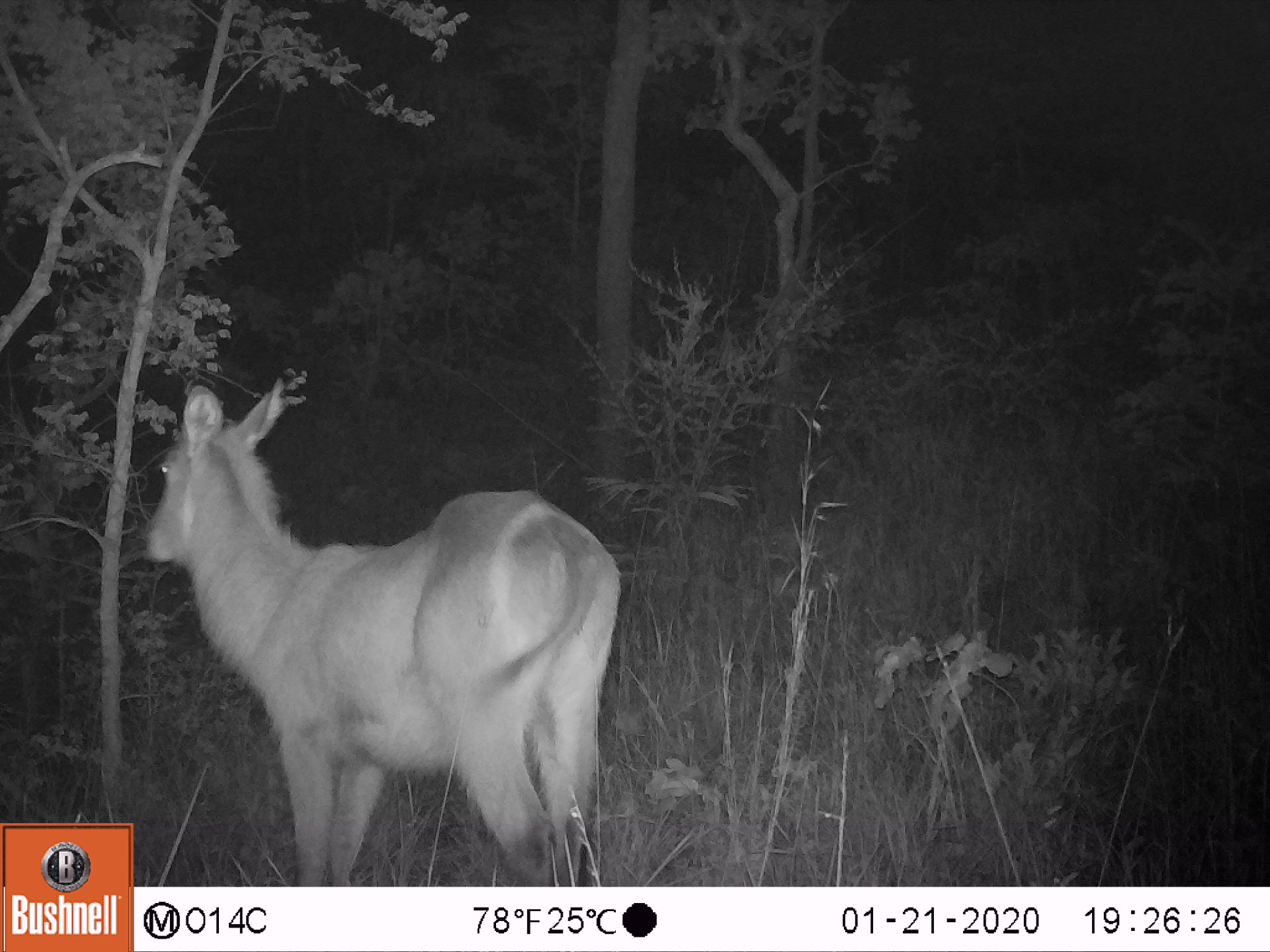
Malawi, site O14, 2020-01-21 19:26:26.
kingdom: Animalia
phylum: Chordata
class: Mammalia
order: Artiodactyla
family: Bovidae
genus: Kobus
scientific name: Kobus ellipsiprymnus ellipsiprymnus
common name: common waterbuck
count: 1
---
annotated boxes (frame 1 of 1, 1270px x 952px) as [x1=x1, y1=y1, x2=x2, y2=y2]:
common waterbuck: [x1=148, y1=383, x2=631, y2=875]